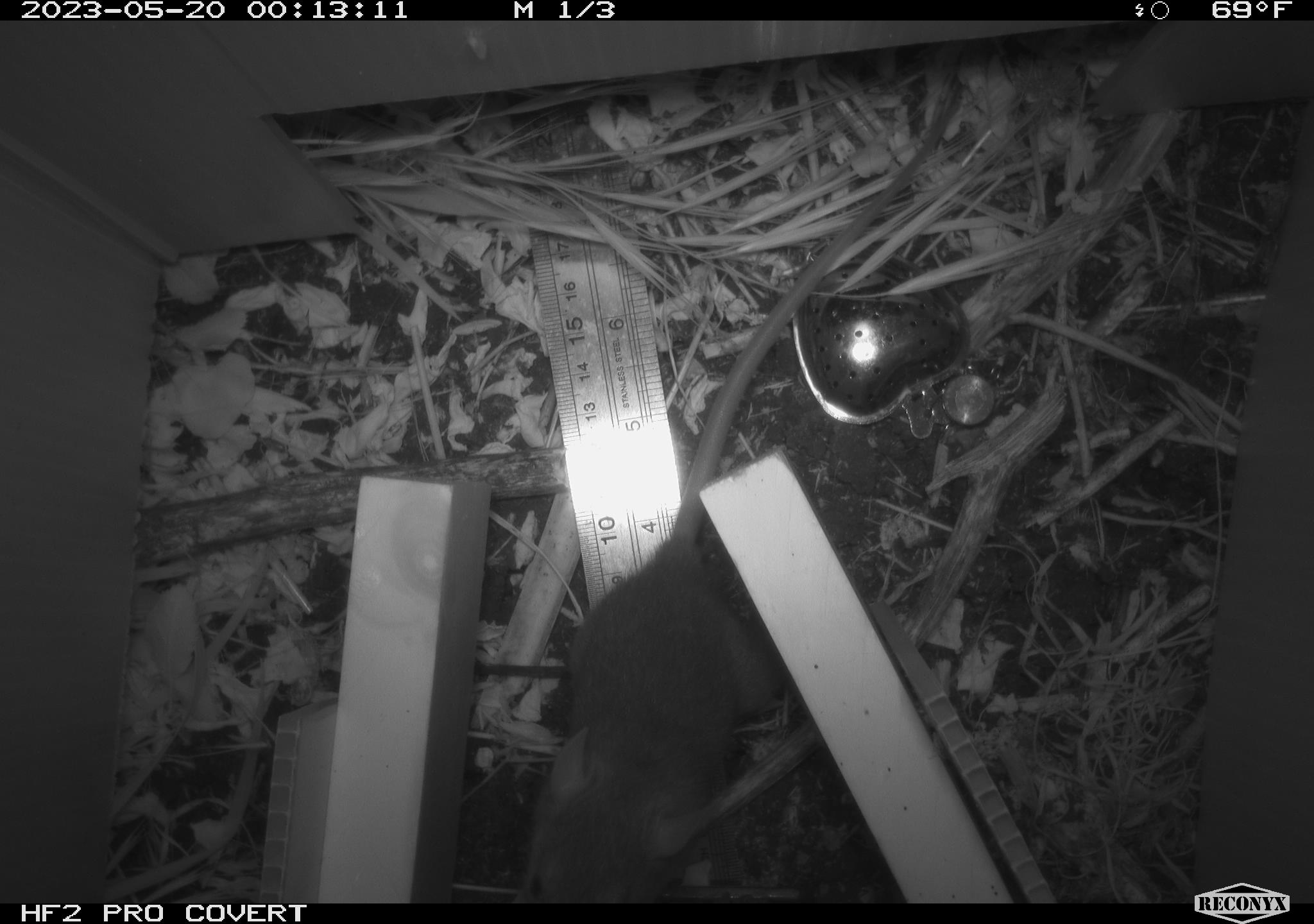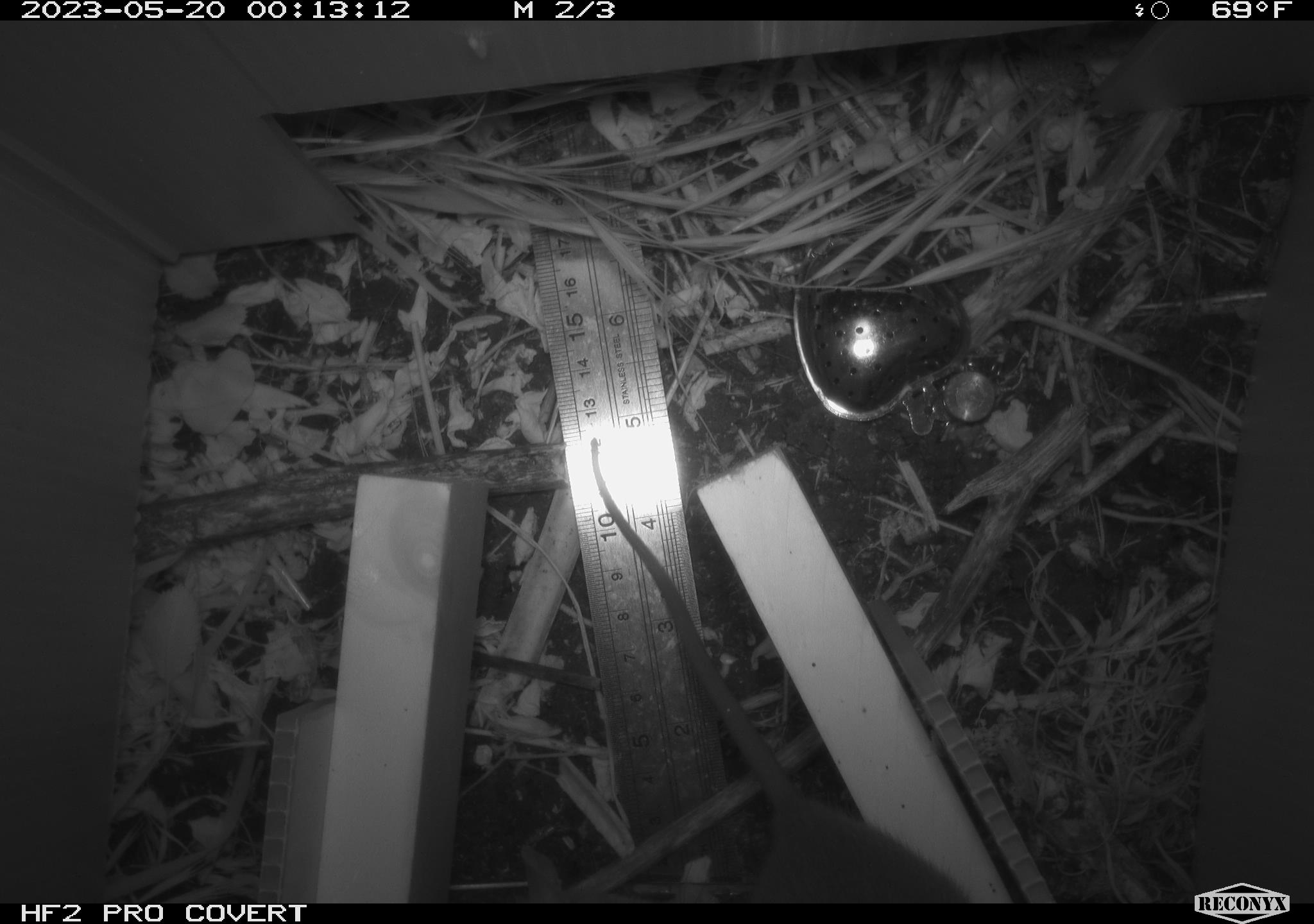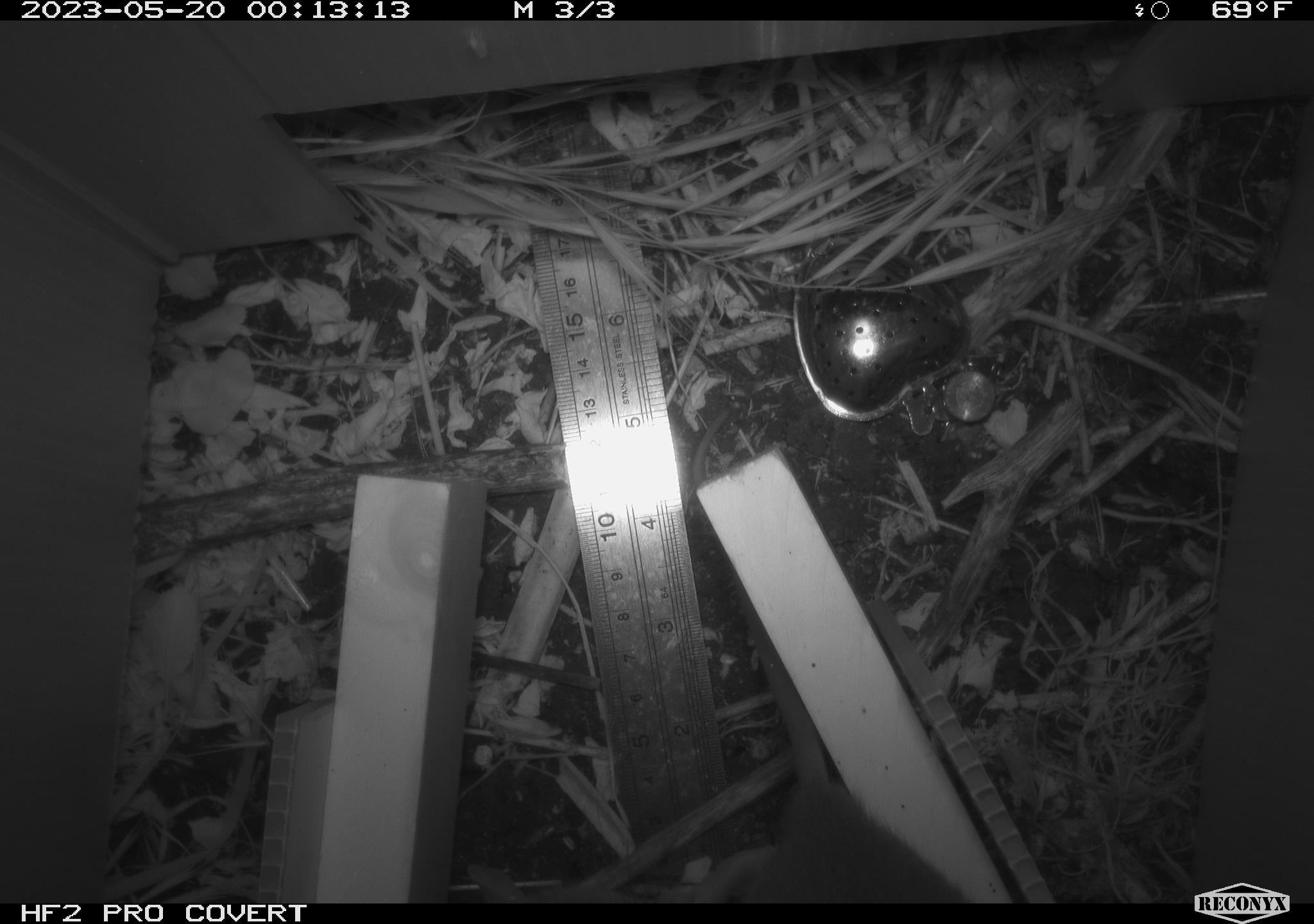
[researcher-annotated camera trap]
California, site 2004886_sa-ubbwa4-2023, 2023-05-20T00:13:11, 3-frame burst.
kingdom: Animalia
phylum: Chordata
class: Mammalia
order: Rodentia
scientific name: Rodentia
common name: mouse species